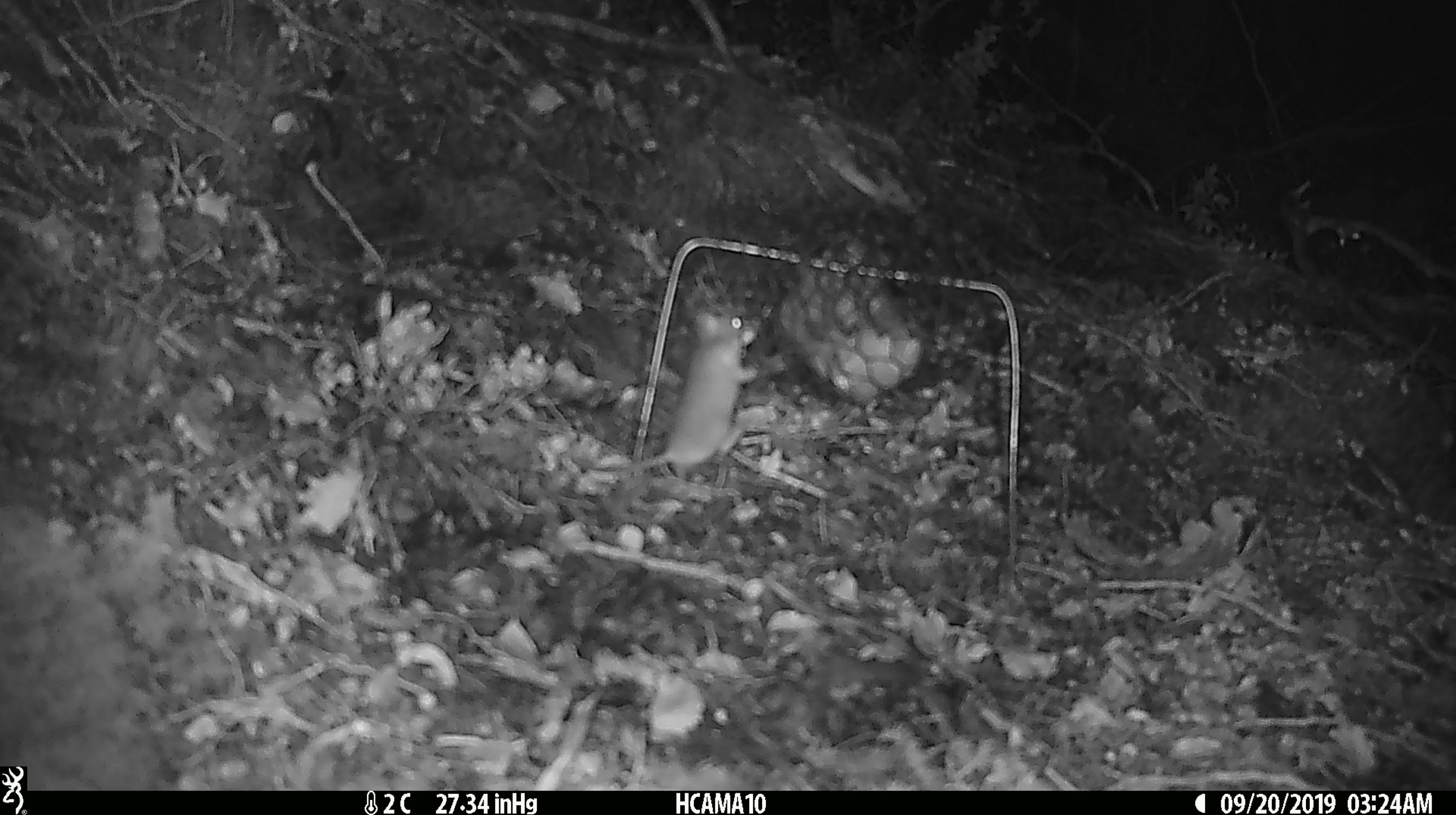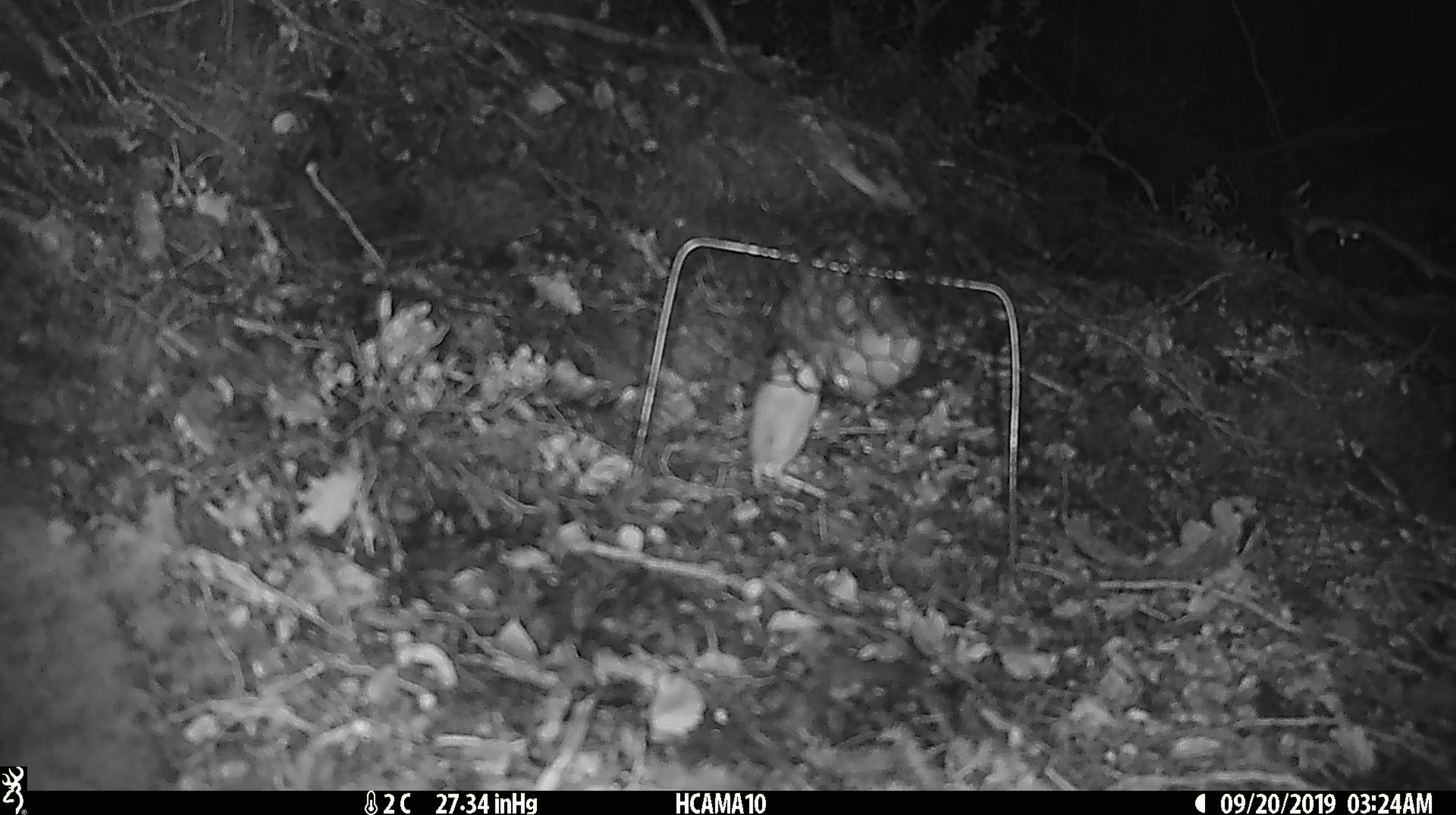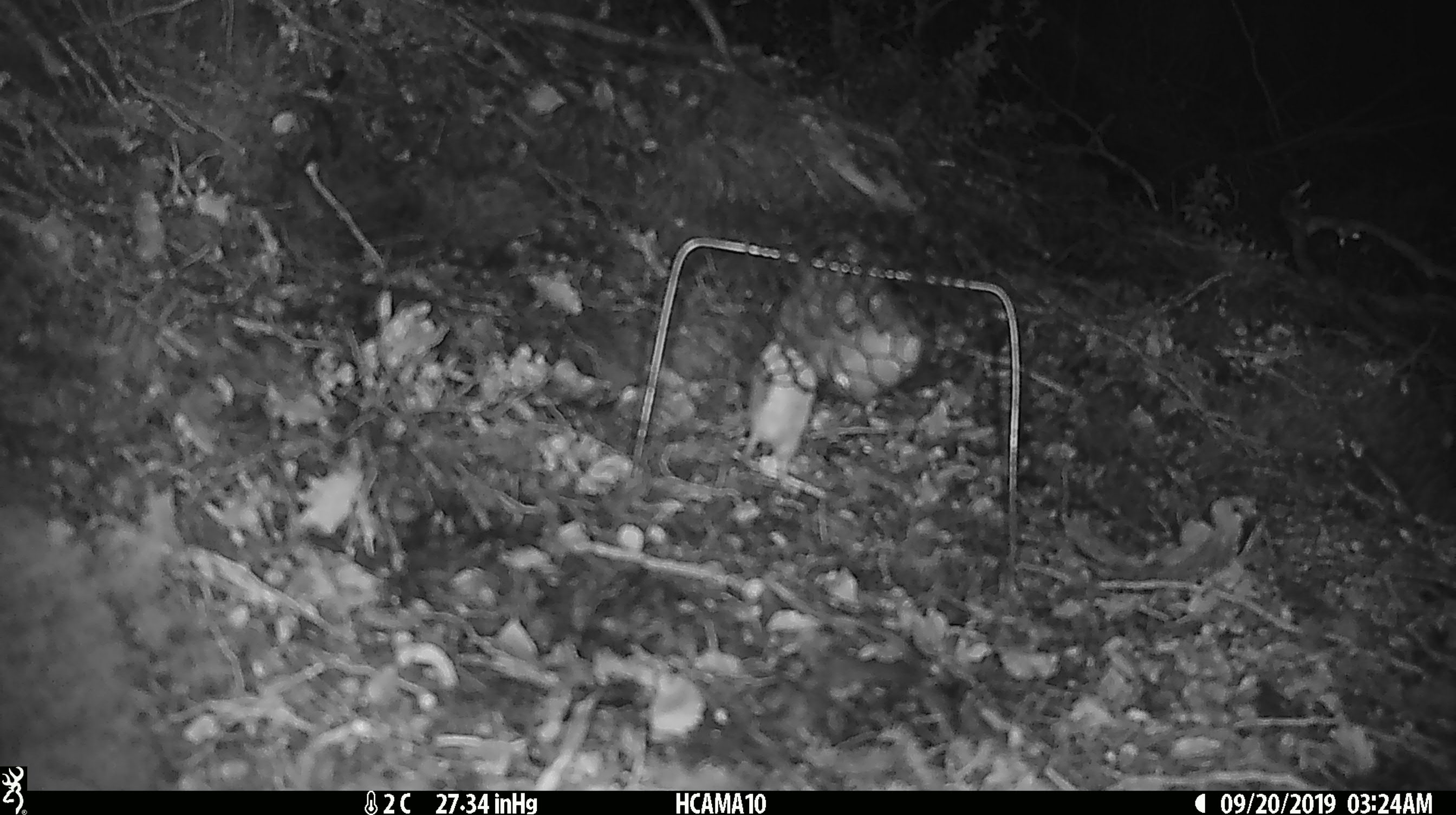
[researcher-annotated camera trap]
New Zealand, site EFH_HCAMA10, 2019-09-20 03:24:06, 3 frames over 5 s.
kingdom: Animalia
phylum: Chordata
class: Mammalia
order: Rodentia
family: Muridae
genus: Mus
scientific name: Mus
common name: mouse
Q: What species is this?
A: Mouse (Mus).